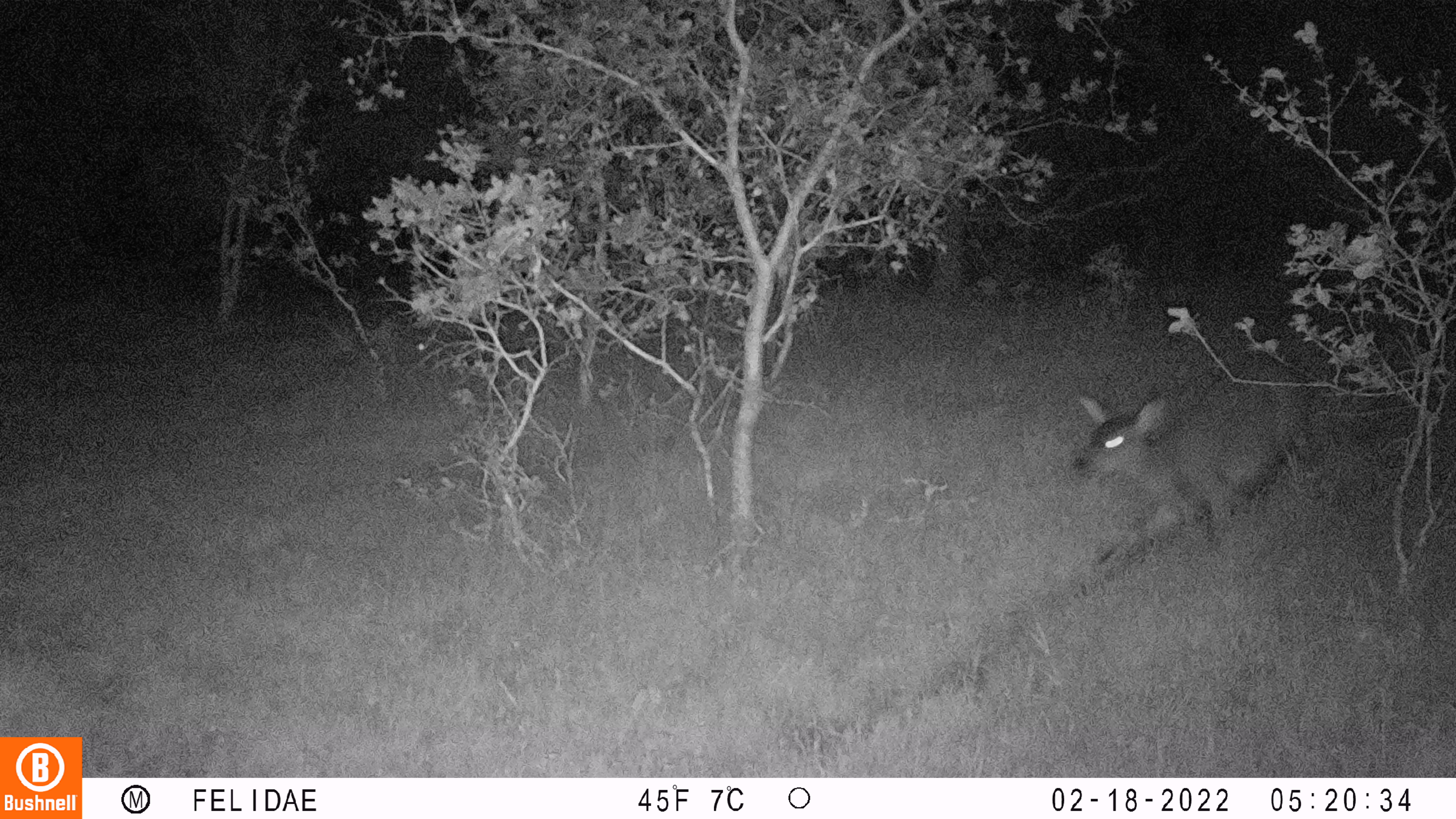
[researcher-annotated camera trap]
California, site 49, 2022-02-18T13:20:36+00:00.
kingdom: Animalia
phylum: Chordata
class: Mammalia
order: Artiodactyla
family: Cervidae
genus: Odocoileus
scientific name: Odocoileus hemionus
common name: mule deer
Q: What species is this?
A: Mule deer (Odocoileus hemionus).